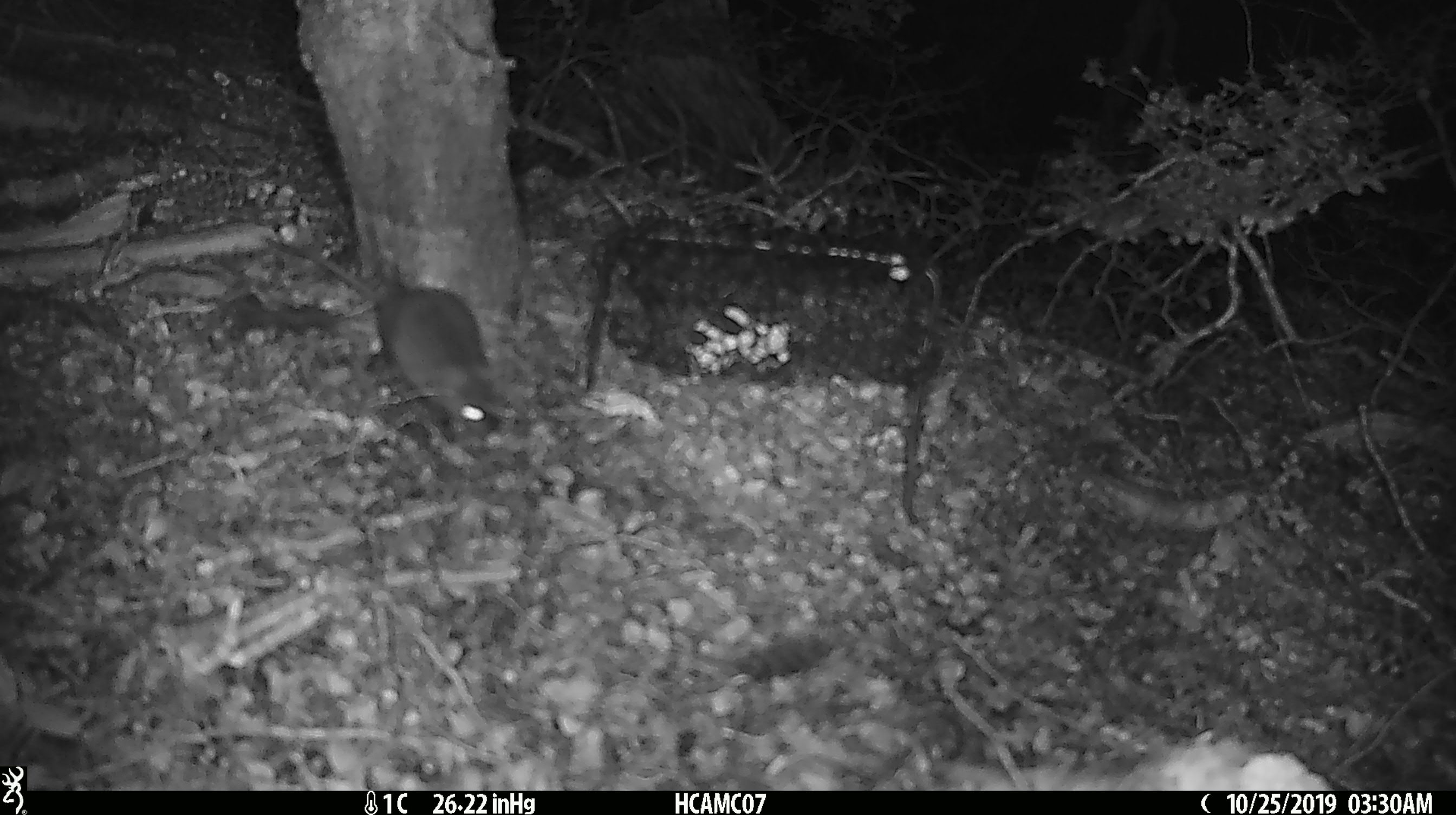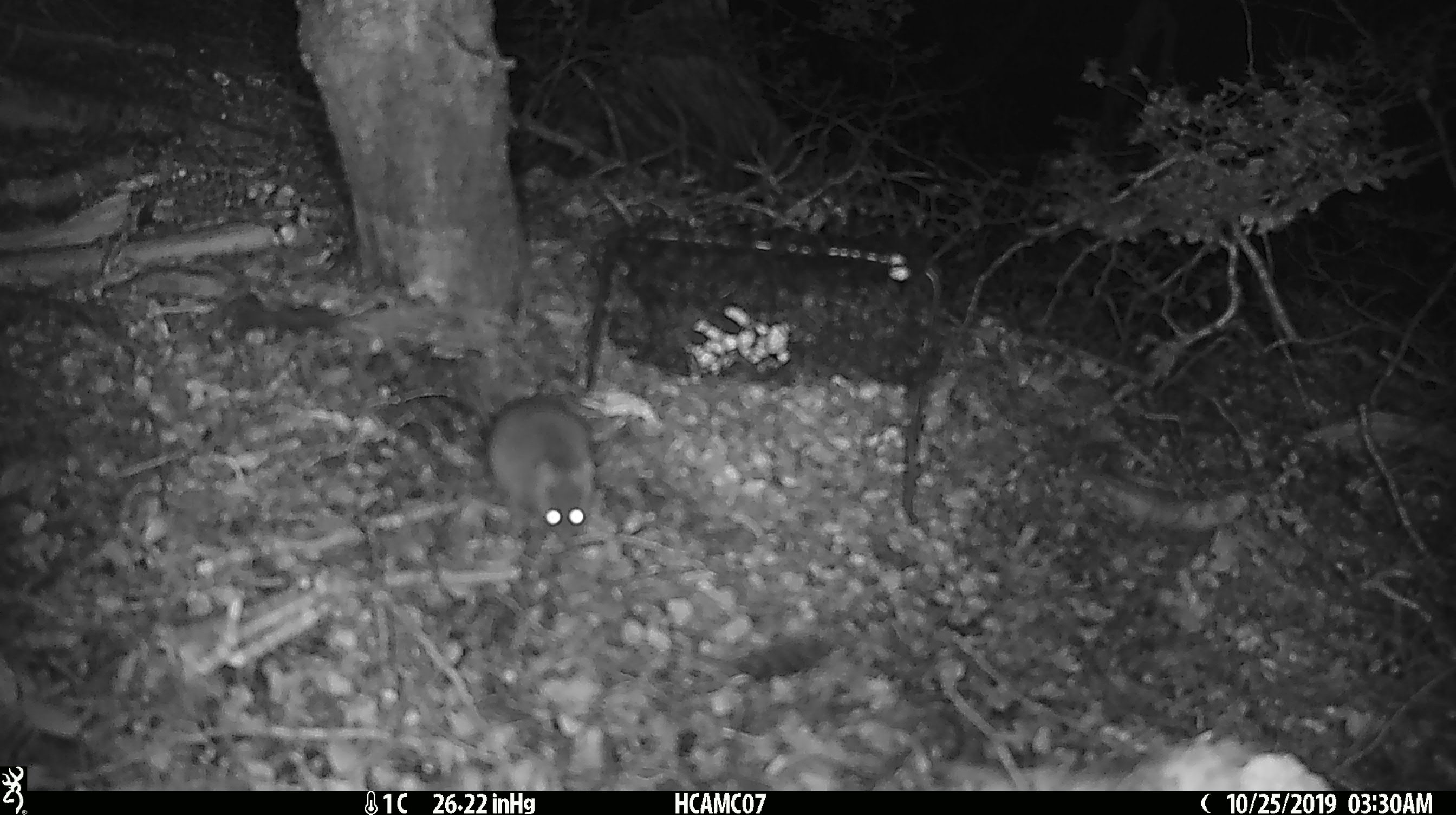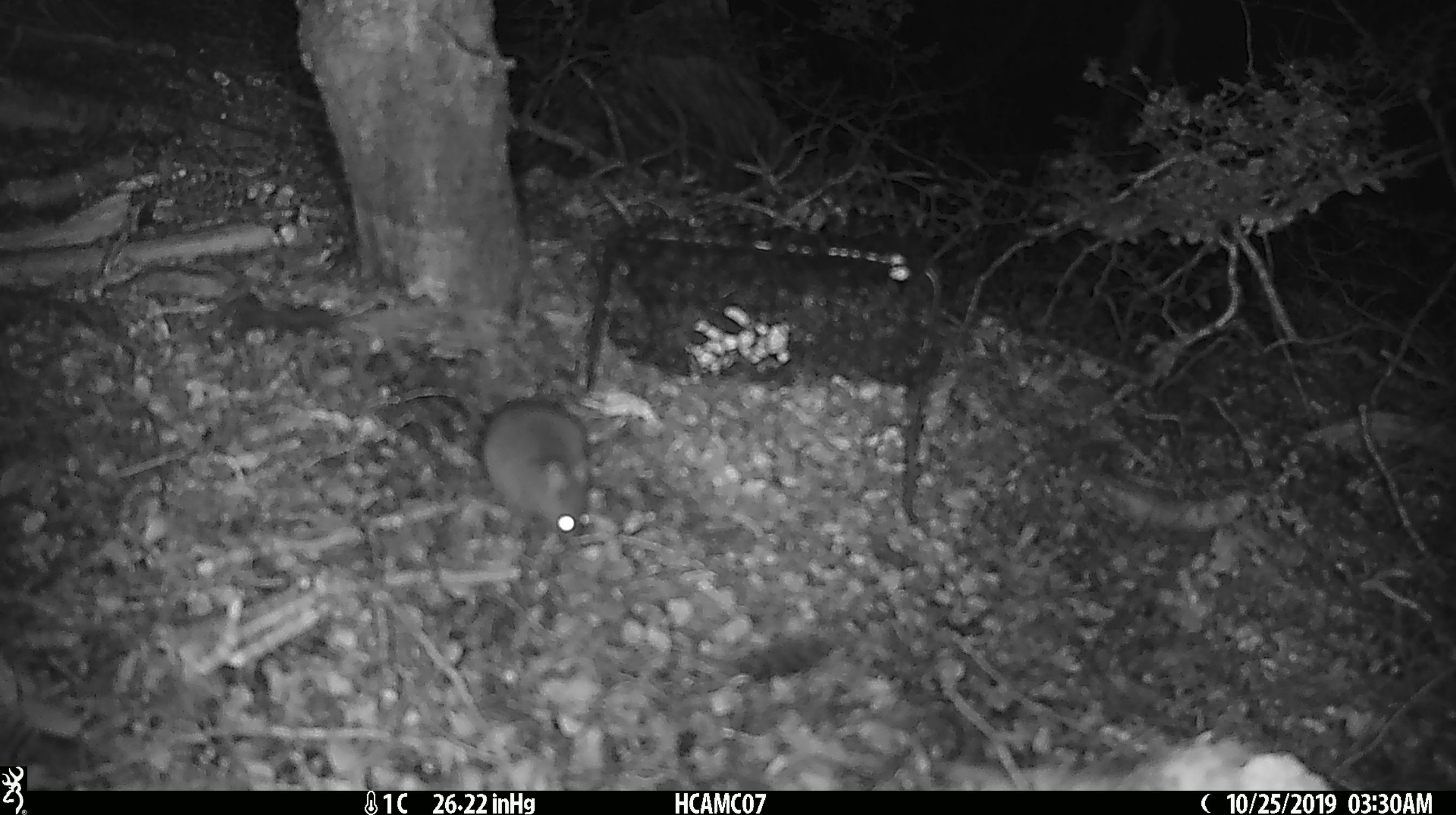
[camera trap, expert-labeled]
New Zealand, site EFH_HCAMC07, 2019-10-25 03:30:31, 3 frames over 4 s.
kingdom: Animalia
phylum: Chordata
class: Mammalia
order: Rodentia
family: Muridae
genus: Mus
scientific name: Mus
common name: mouse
Mouse (Mus).